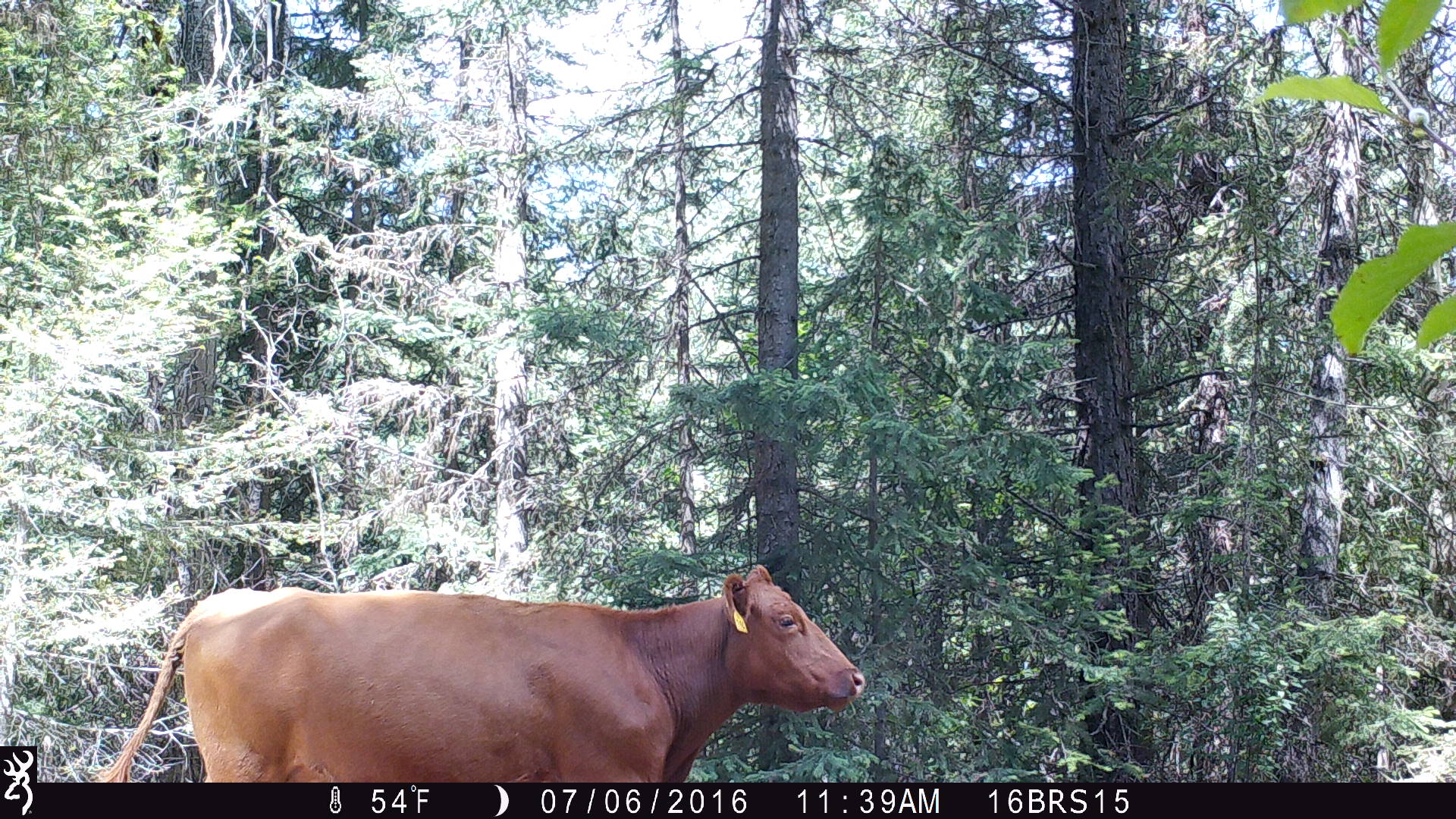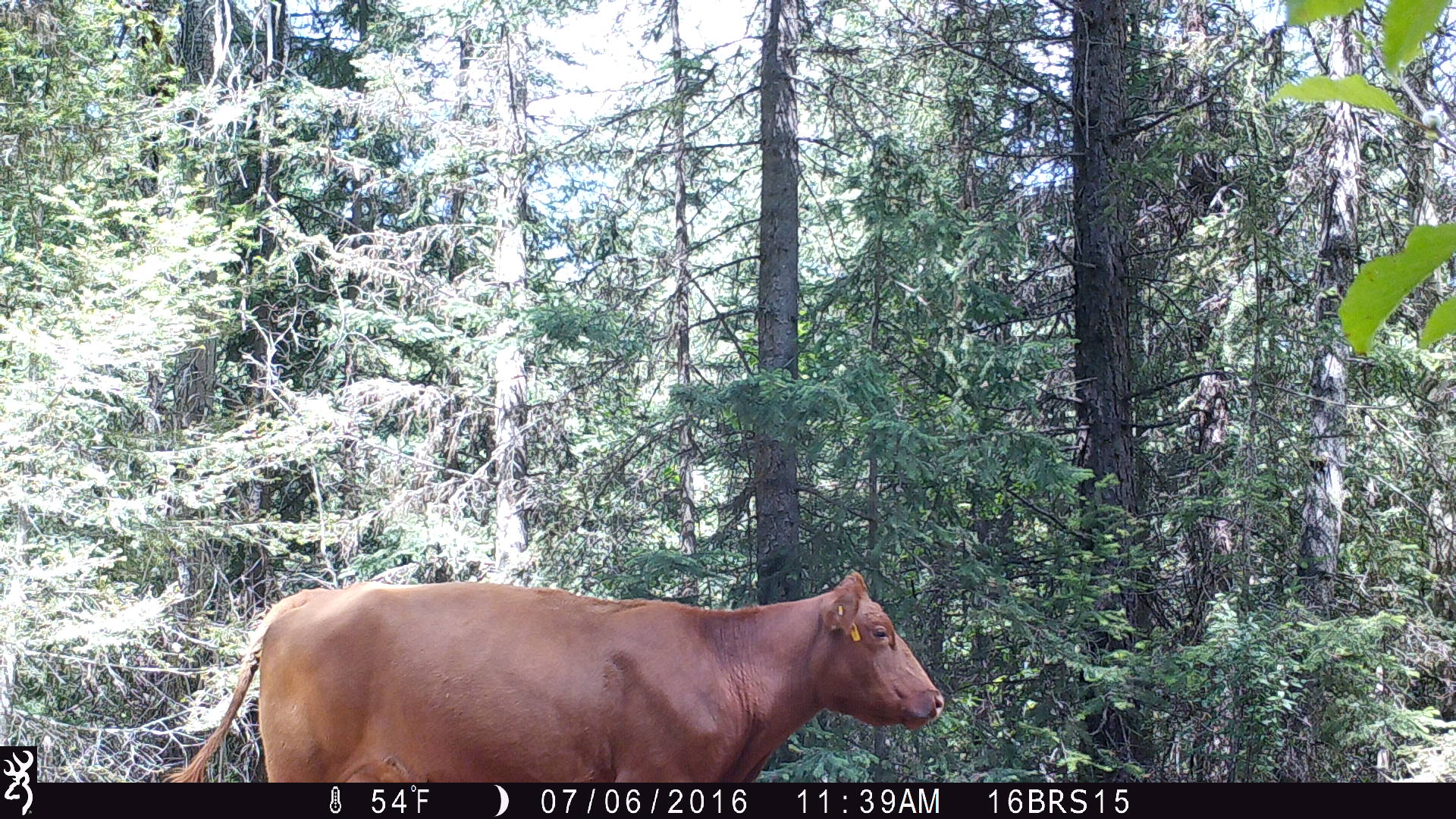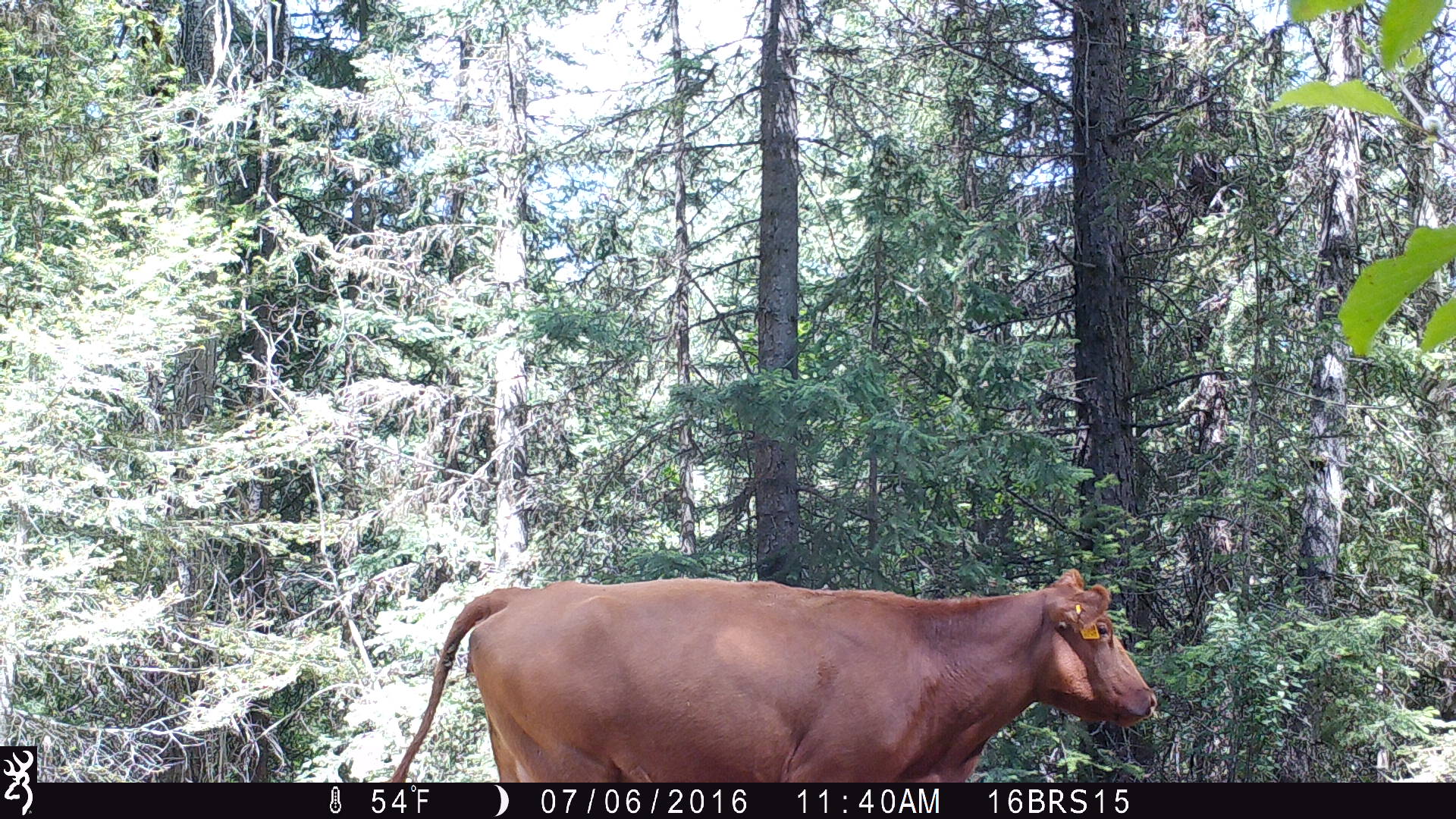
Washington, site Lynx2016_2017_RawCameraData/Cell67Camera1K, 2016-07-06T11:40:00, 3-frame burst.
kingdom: Animalia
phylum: Chordata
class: Mammalia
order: Artiodactyla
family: Bovidae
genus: Bos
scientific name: Bos taurus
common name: domestic cattle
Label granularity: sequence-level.